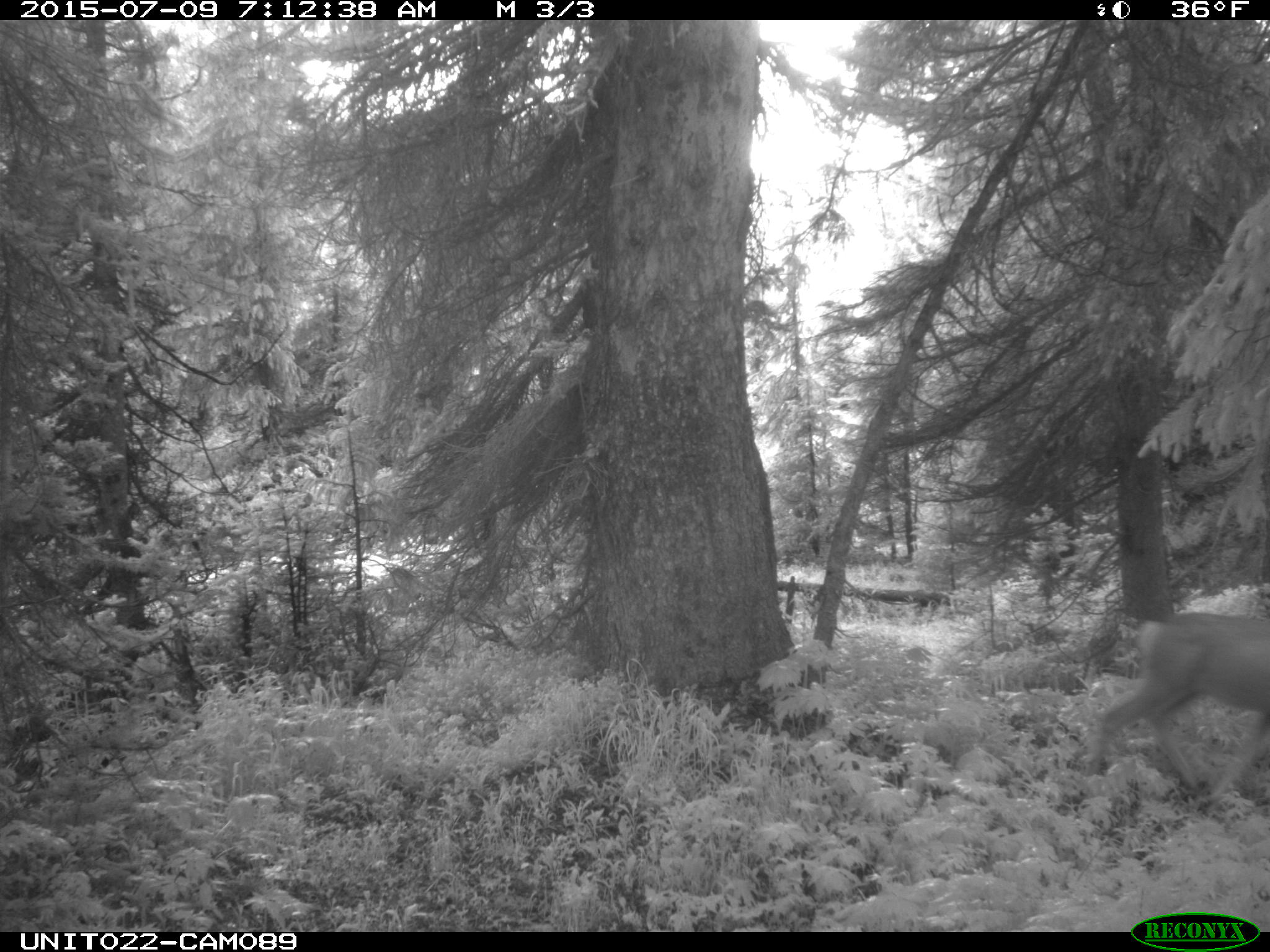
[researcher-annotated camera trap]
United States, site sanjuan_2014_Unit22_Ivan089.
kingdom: Animalia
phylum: Chordata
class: Mammalia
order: Artiodactyla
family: Cervidae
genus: Odocoileus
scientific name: Odocoileus hemionus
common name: mule deer